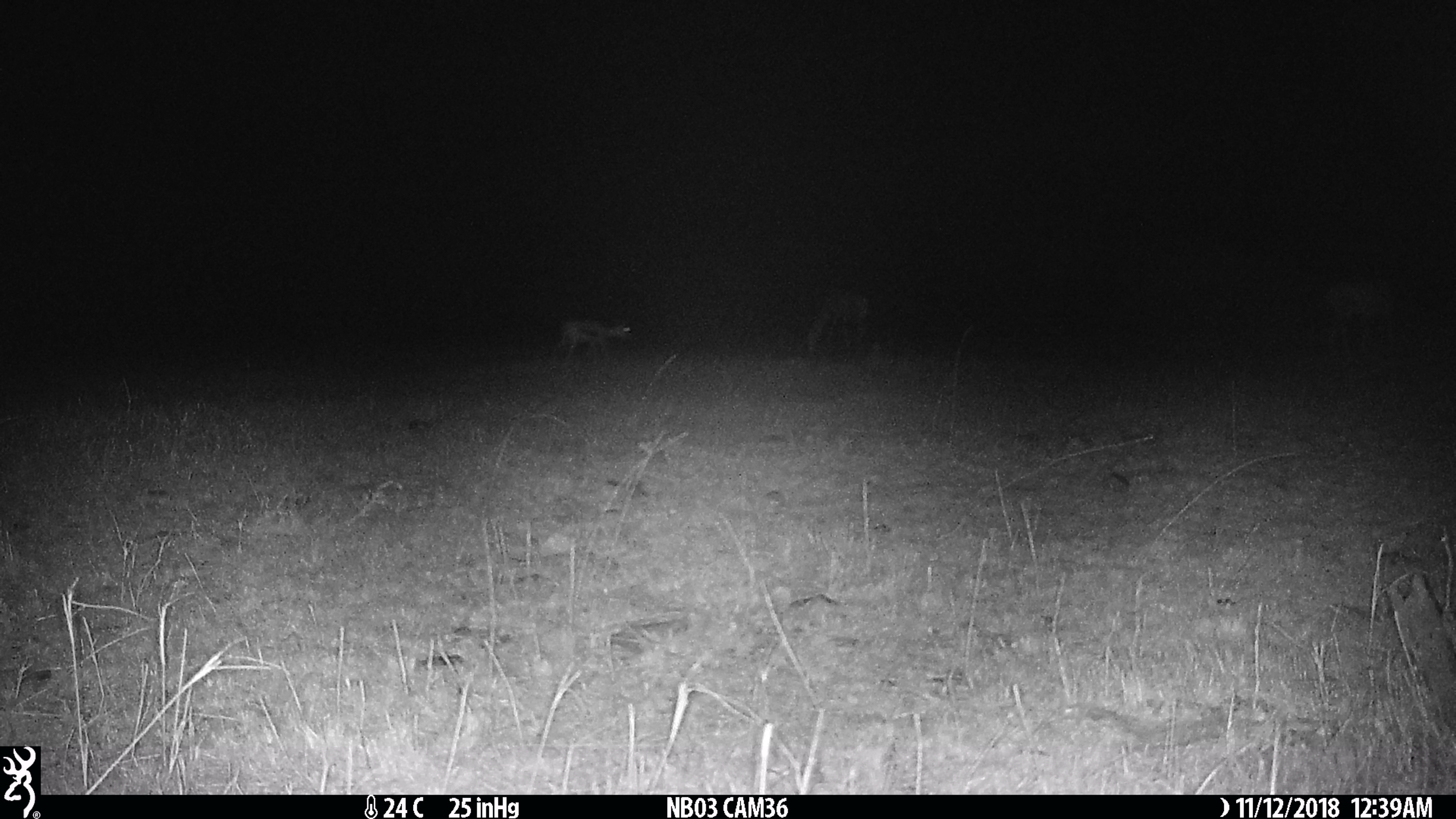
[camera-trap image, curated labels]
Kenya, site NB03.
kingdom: Animalia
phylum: Chordata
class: Mammalia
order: Artiodactyla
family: Bovidae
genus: Connochaetes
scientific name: Connochaetes taurinus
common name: blue wildebeest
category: wildebeest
Wildebeest (blue wildebeest) (Connochaetes taurinus).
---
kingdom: Animalia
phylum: Chordata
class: Mammalia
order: Artiodactyla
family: Bovidae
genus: Eudorcas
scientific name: Eudorcas thomsonii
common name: thomon's gazelle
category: gazelle thomsons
Gazelle thomsons (thomon's gazelle) (Eudorcas thomsonii).